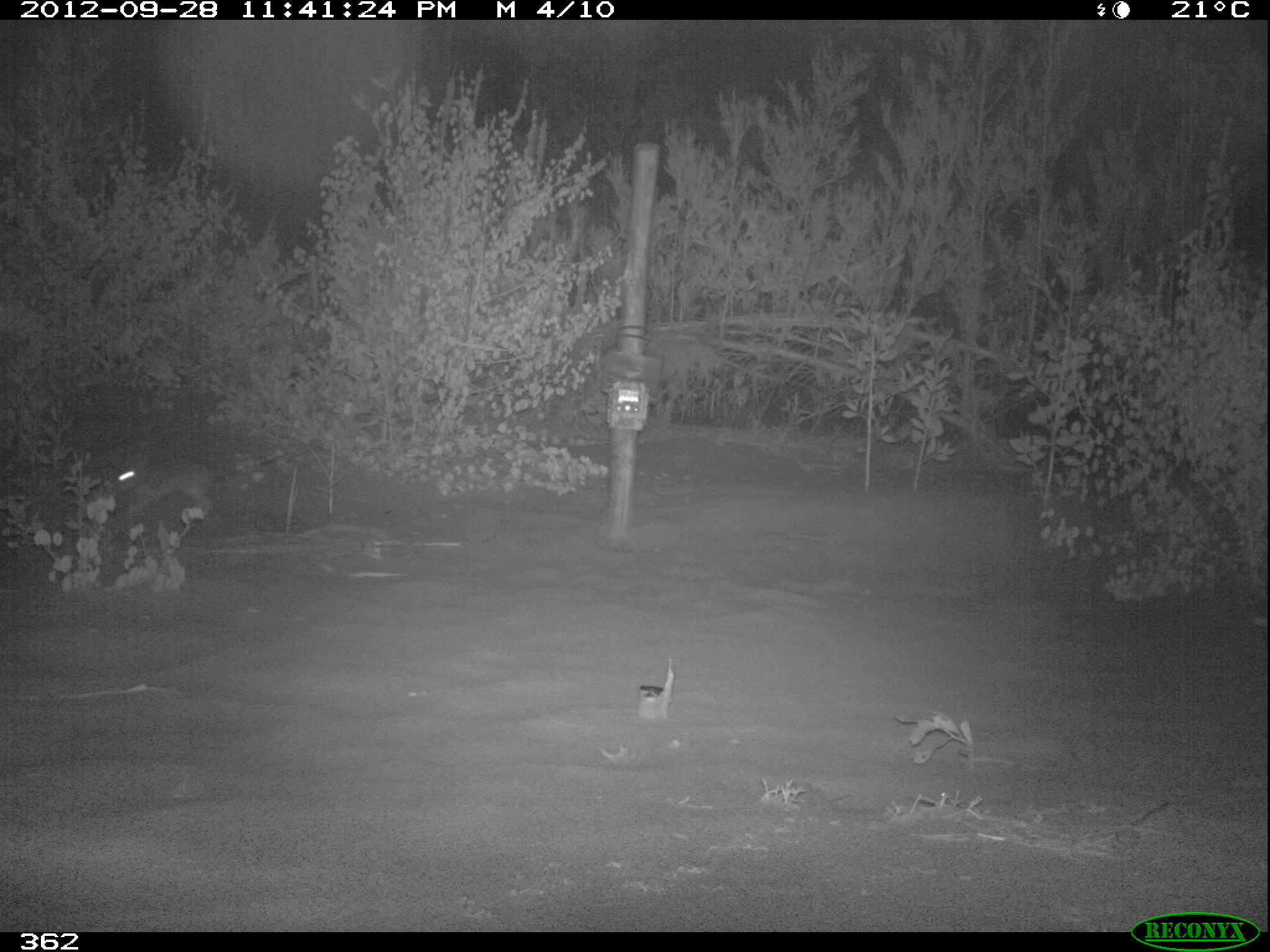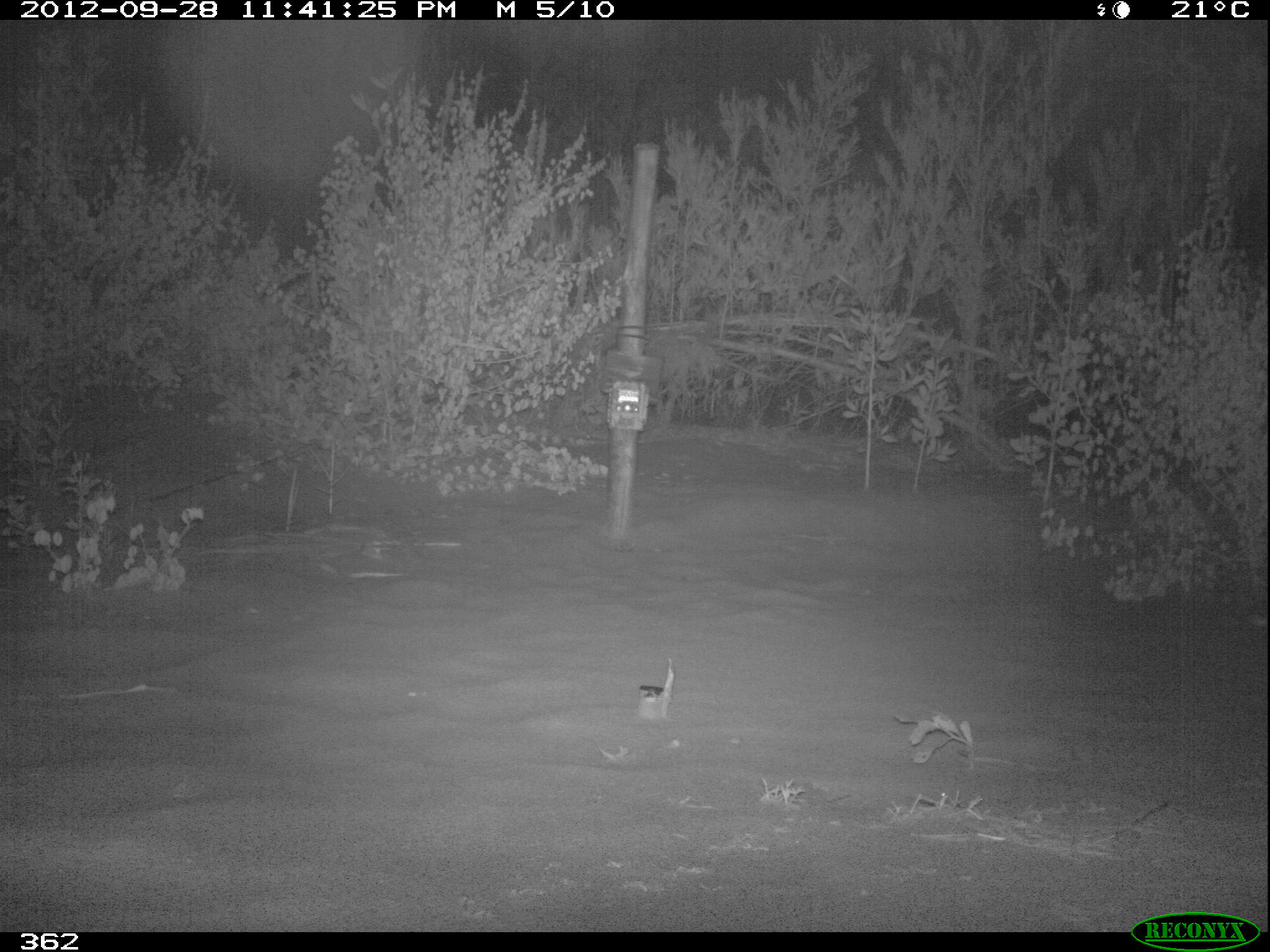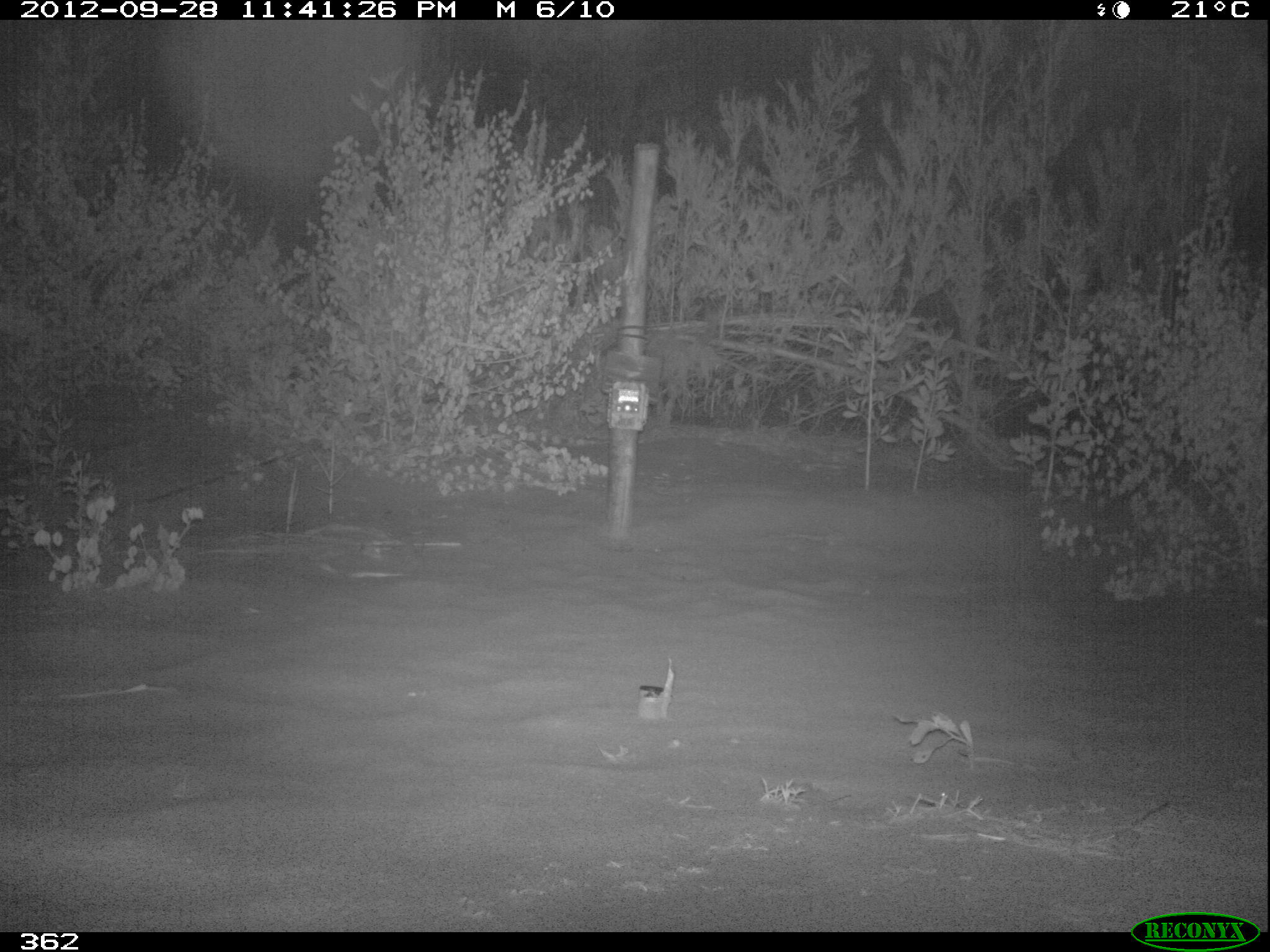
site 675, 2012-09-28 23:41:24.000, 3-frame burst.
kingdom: Animalia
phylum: Chordata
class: Mammalia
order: Lagomorpha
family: Leporidae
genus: Sylvilagus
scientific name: Sylvilagus brasiliensis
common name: tapeti